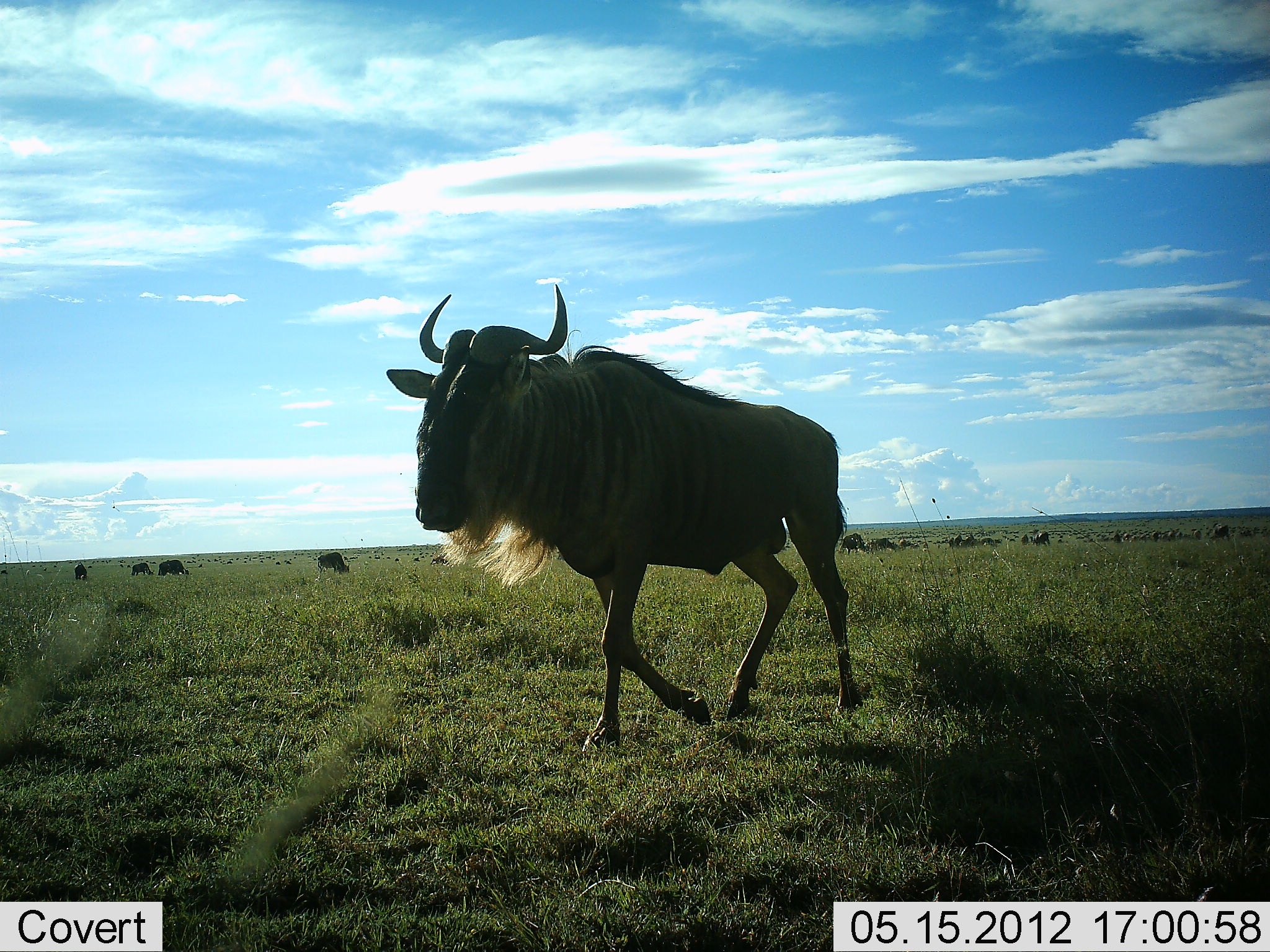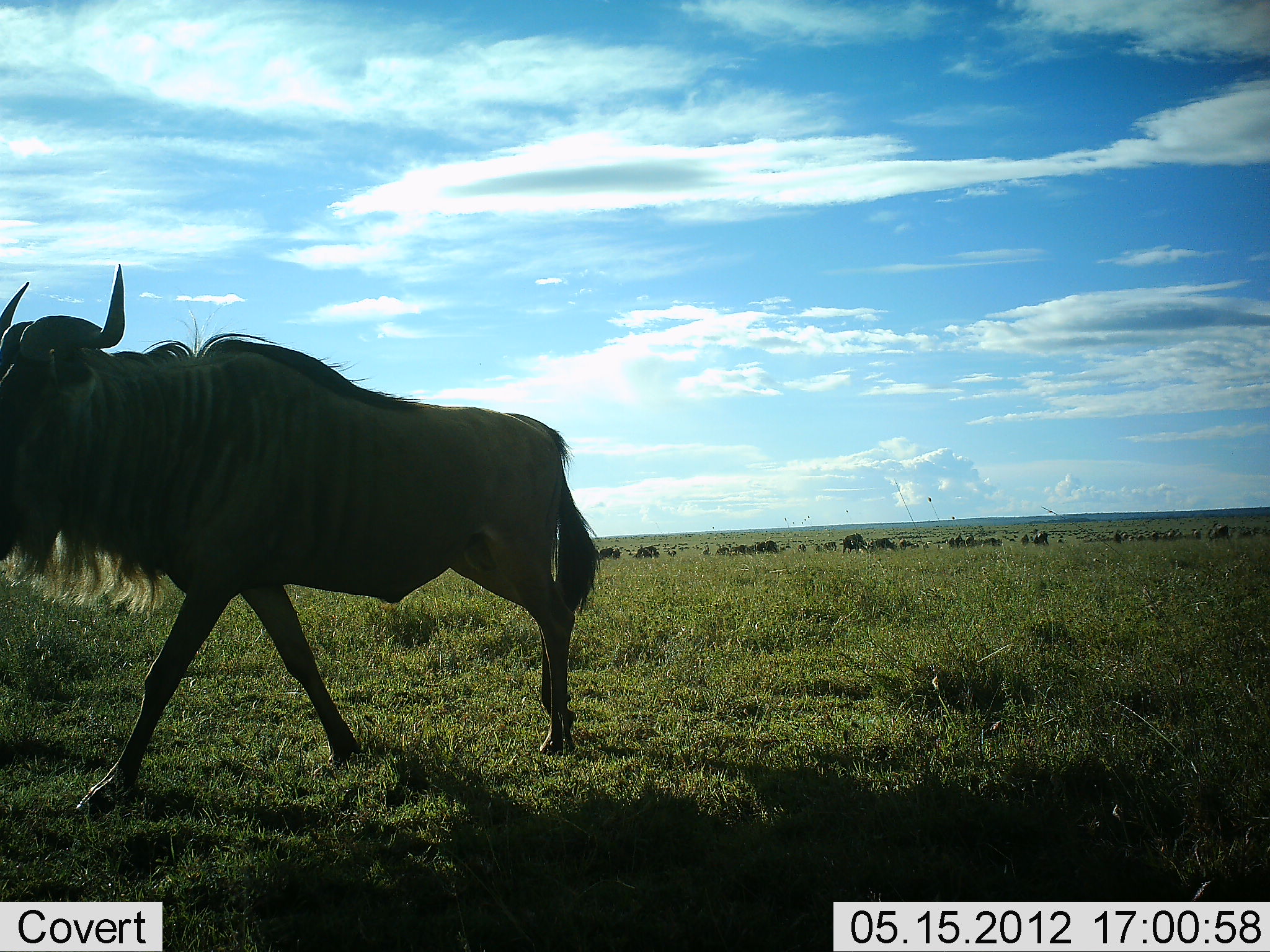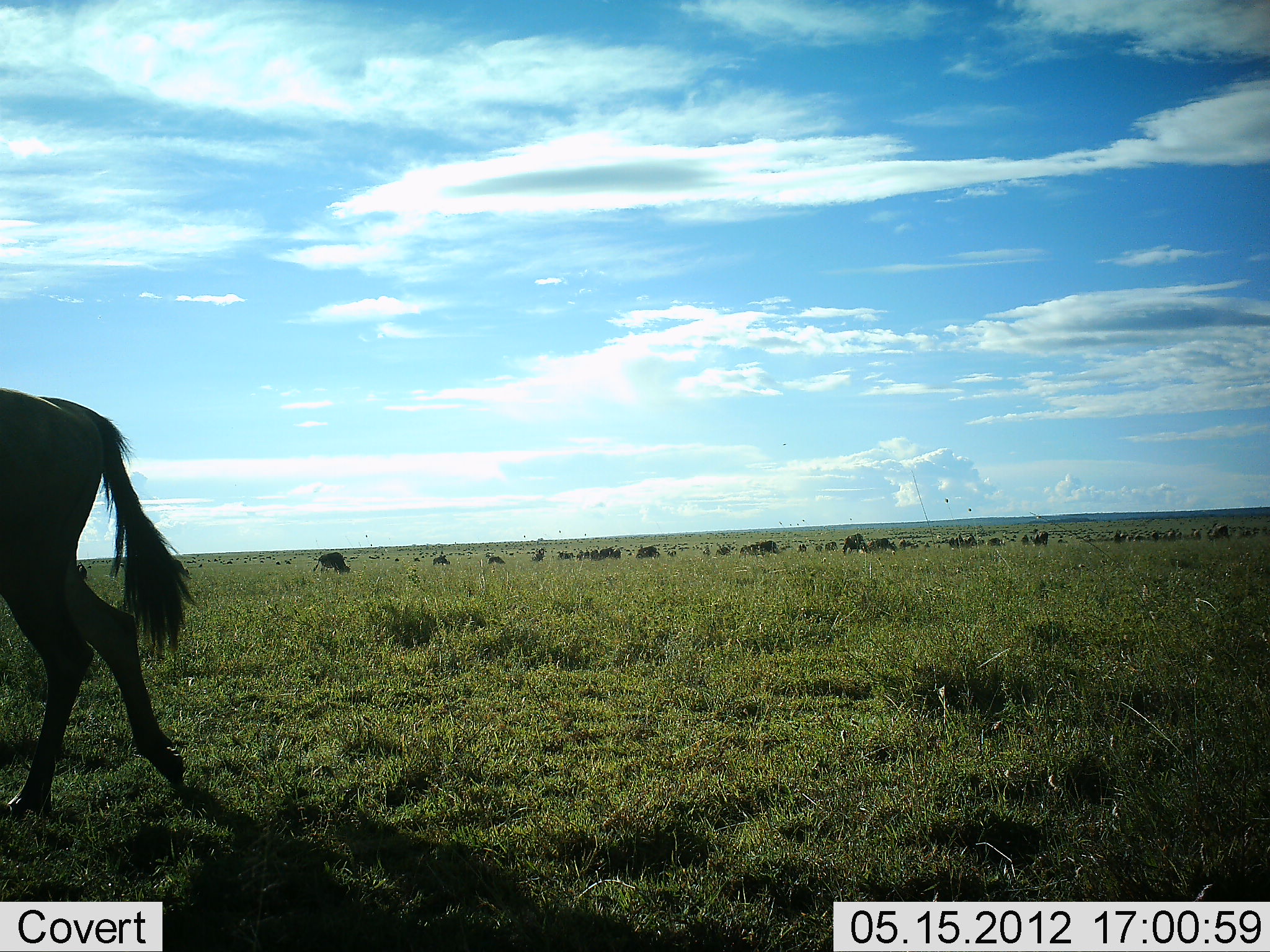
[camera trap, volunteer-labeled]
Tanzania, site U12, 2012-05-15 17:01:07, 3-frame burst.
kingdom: Animalia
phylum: Chordata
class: Mammalia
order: Artiodactyla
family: Bovidae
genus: Connochaetes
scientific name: Connochaetes taurinus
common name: blue wildebeest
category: wildebeest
Wildebeest (blue wildebeest) (Connochaetes taurinus), count 11-50. Behavior (volunteer vote fractions): standing 60%, resting 20%, moving 80%, interacting 0%. Young present (vote fraction): 10%. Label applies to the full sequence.